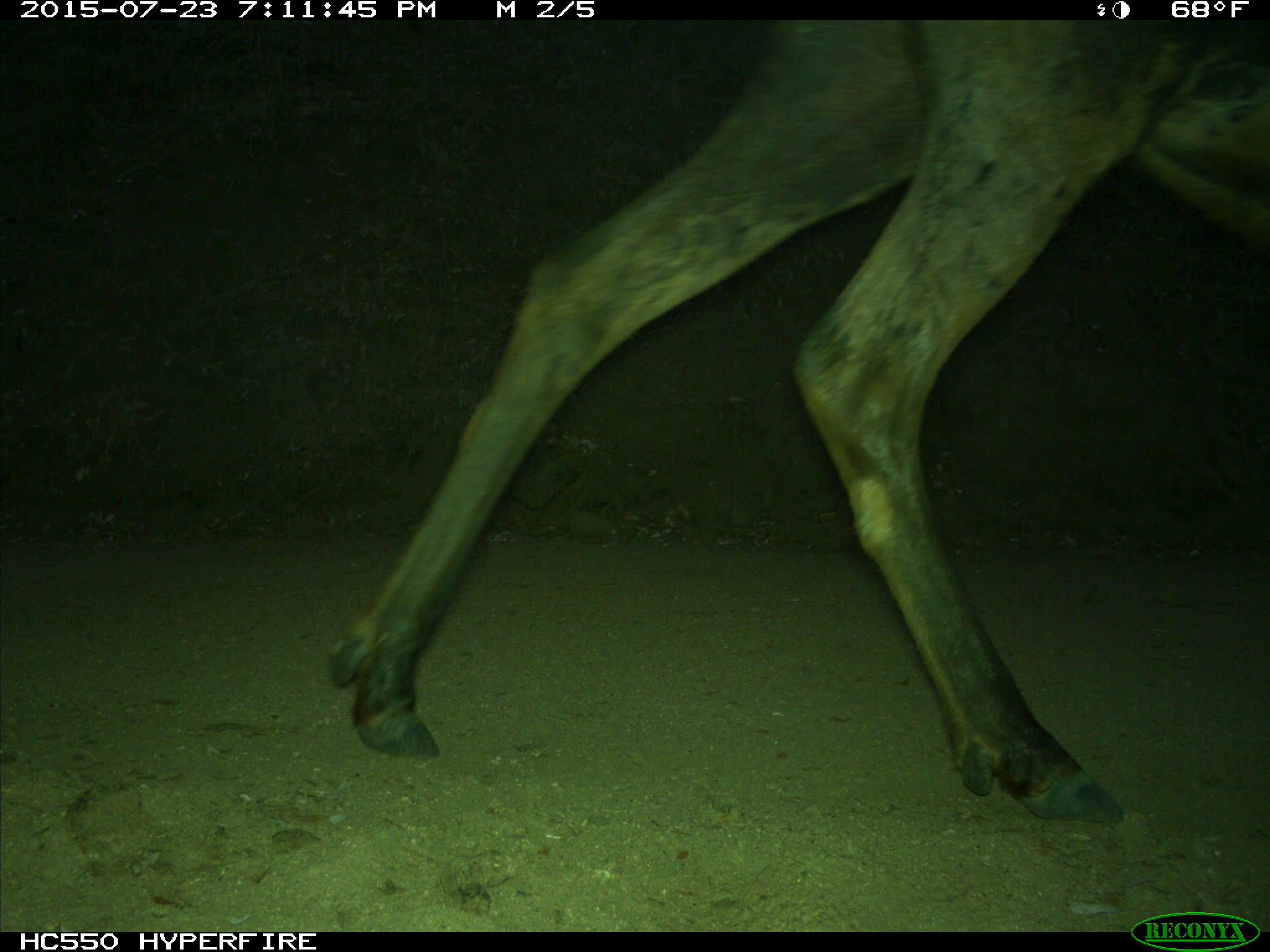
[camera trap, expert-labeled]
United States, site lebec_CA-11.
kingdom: Animalia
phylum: Chordata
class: Mammalia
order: Artiodactyla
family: Cervidae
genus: Cervus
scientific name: Cervus canadensis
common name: elk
Cervus canadensis (elk).